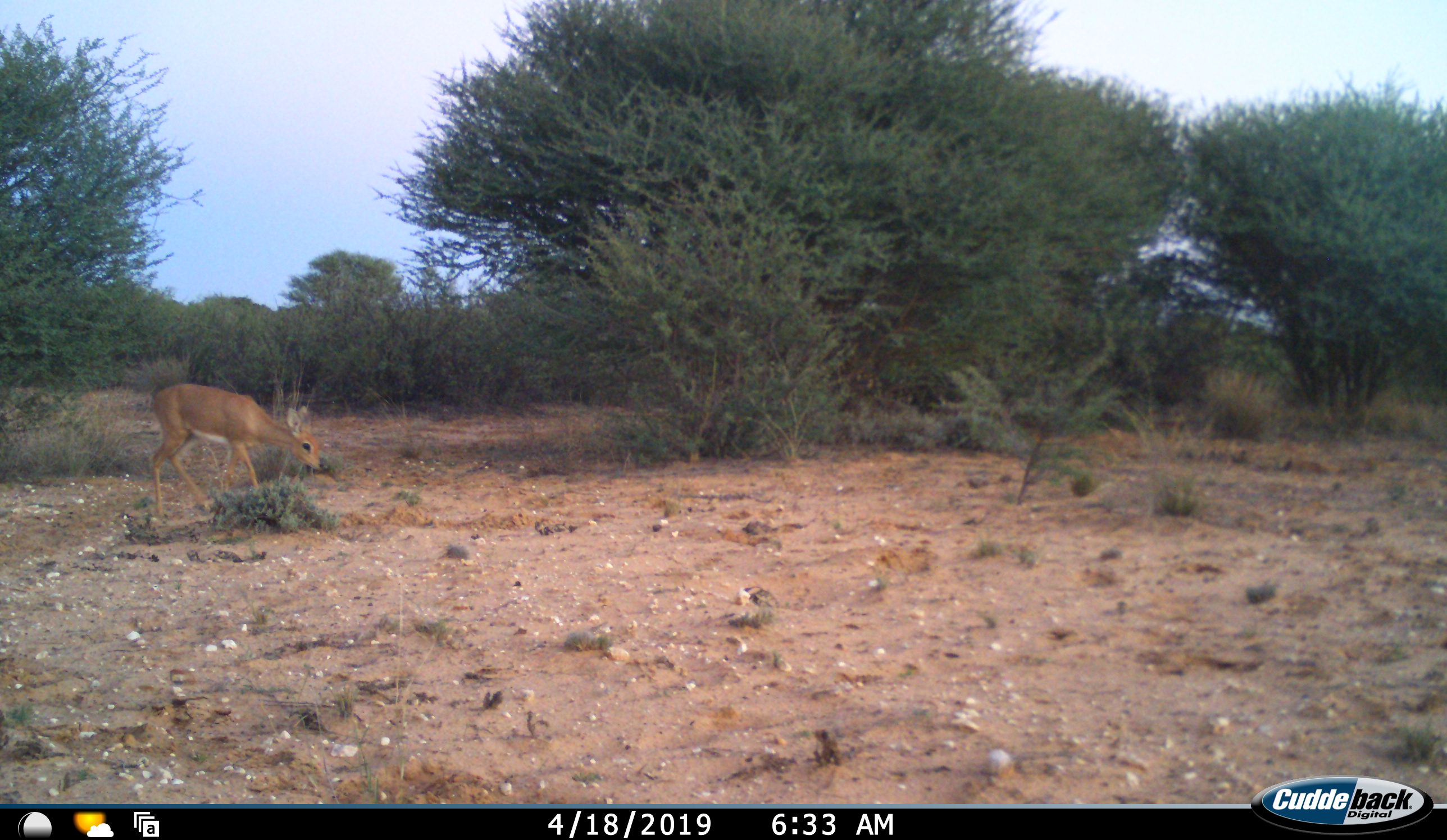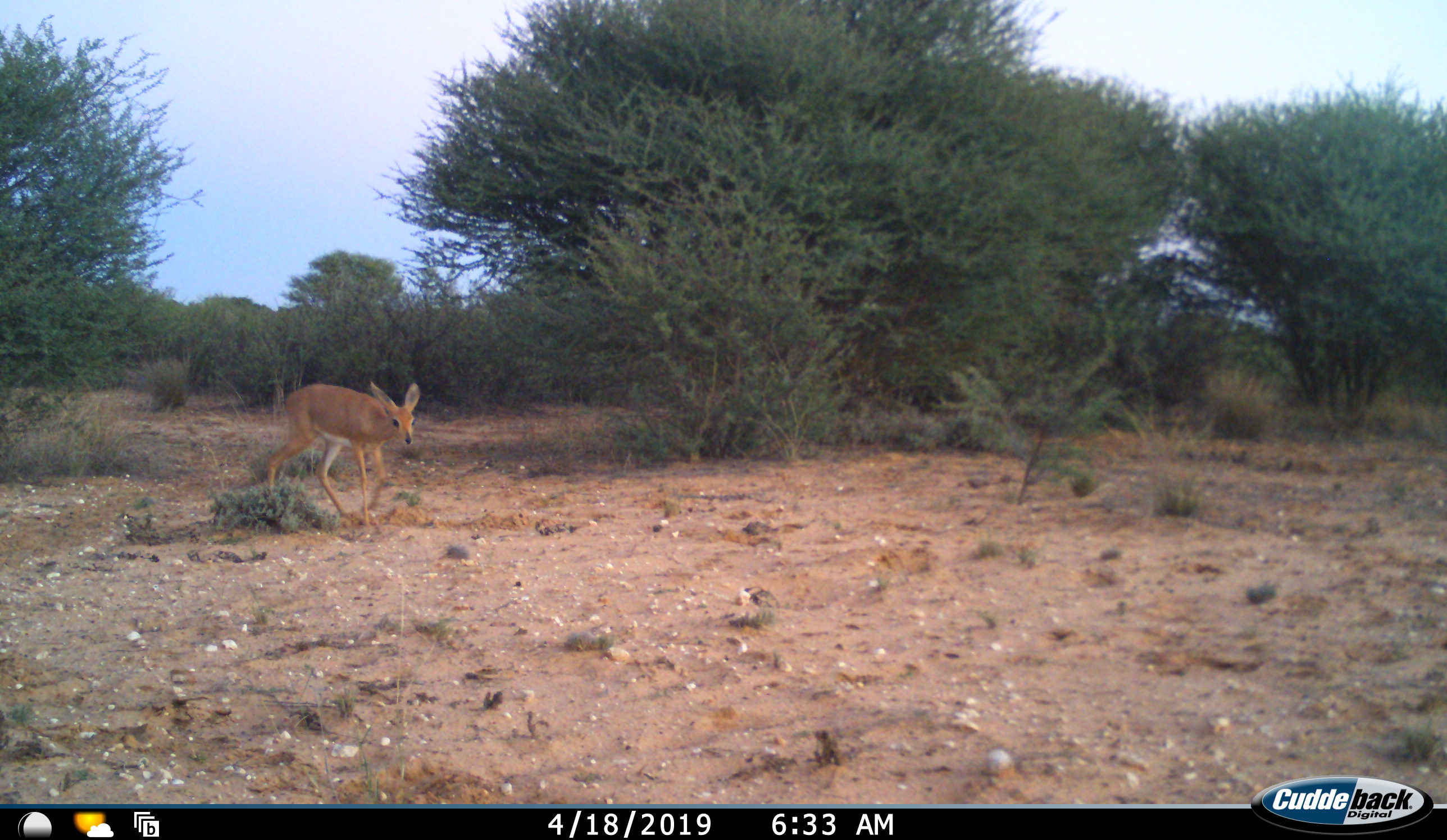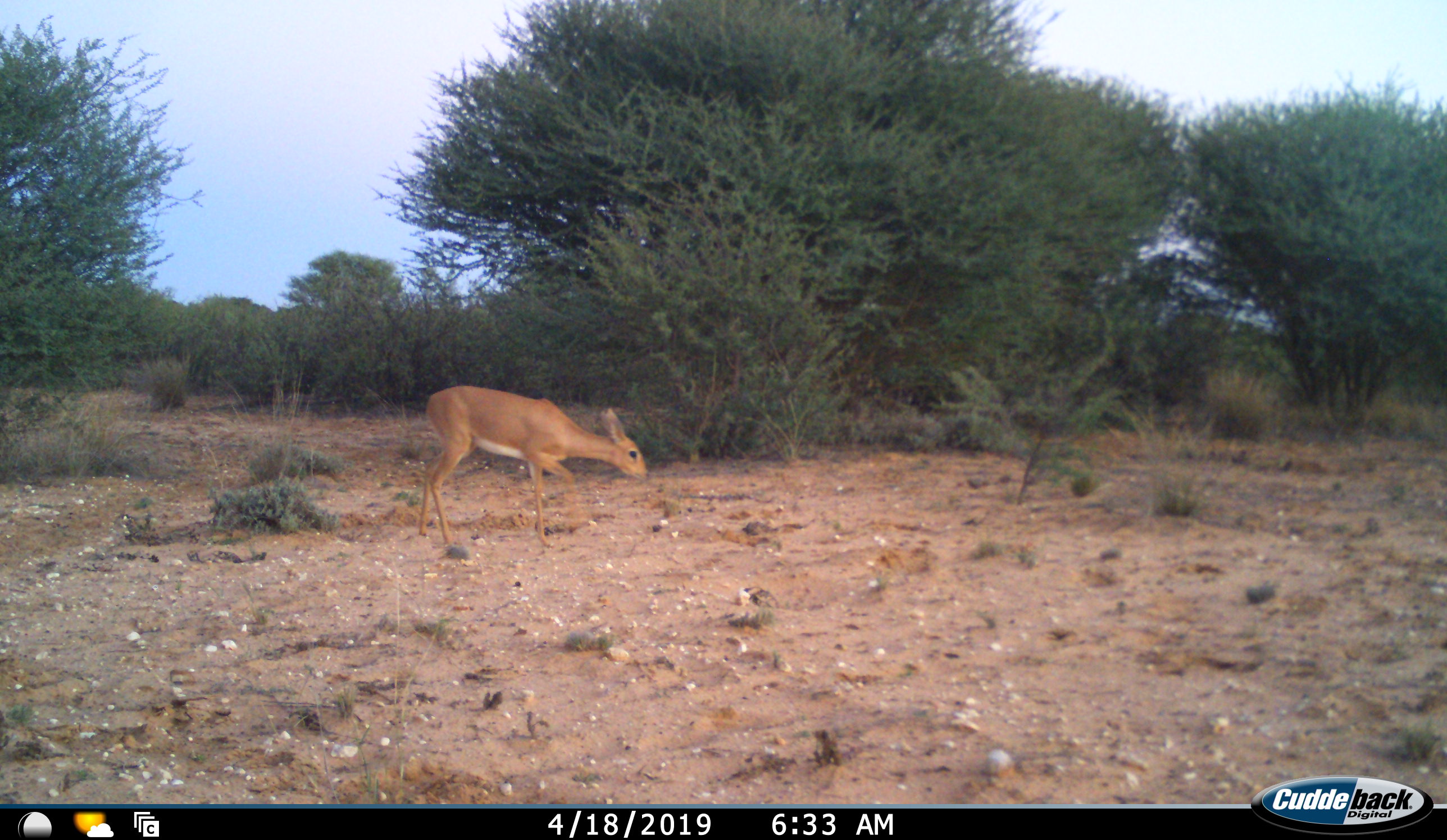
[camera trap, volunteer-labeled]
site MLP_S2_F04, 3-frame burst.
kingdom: Animalia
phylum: Chordata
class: Mammalia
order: Artiodactyla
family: Bovidae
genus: Raphicerus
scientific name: Raphicerus campestris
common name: steenbok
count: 1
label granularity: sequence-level